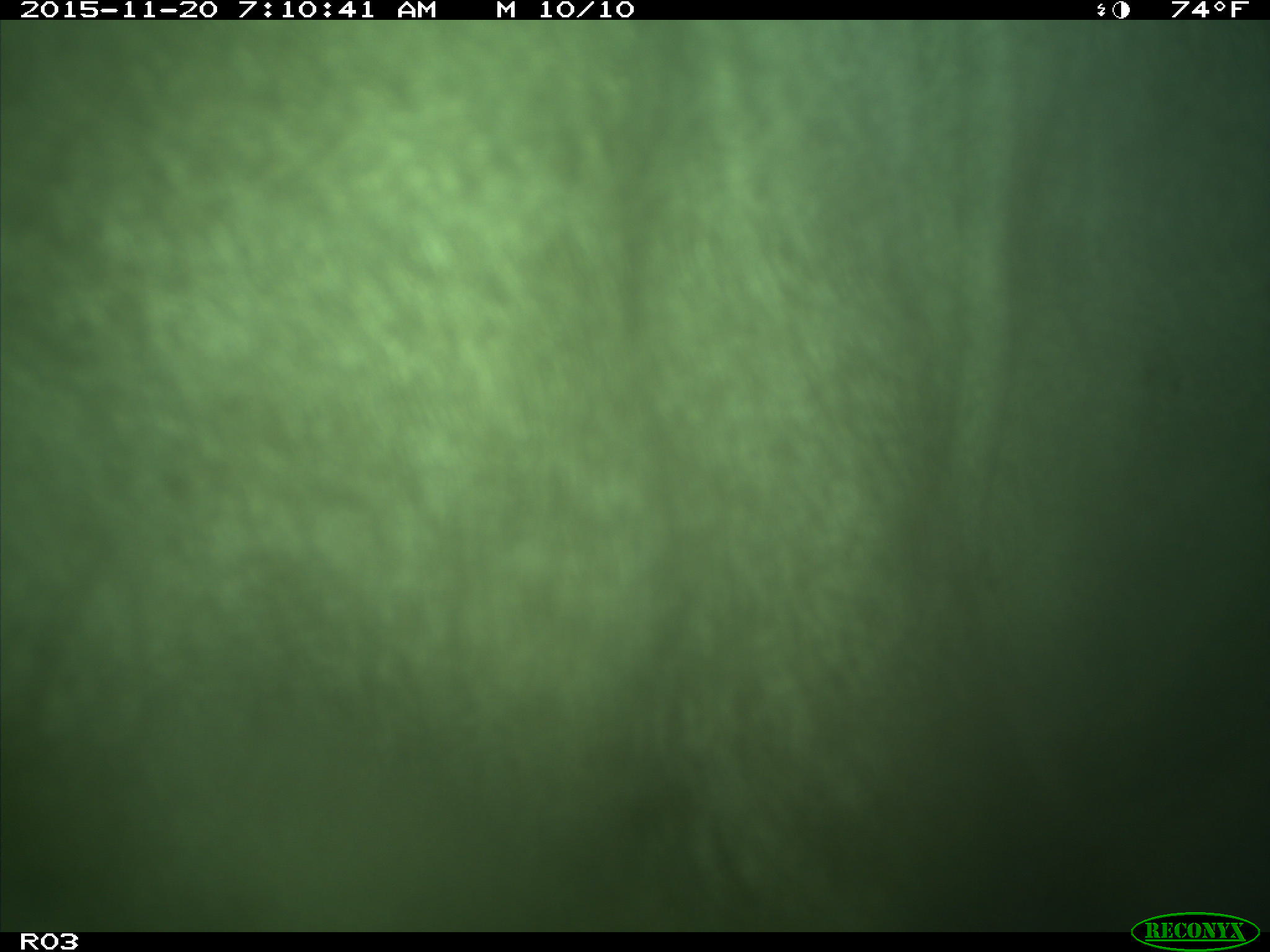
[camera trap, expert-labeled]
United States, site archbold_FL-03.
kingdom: Animalia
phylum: Chordata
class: Mammalia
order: Artiodactyla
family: Bovidae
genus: Bos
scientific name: Bos taurus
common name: domestic cow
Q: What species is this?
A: Bos taurus (domestic cow).